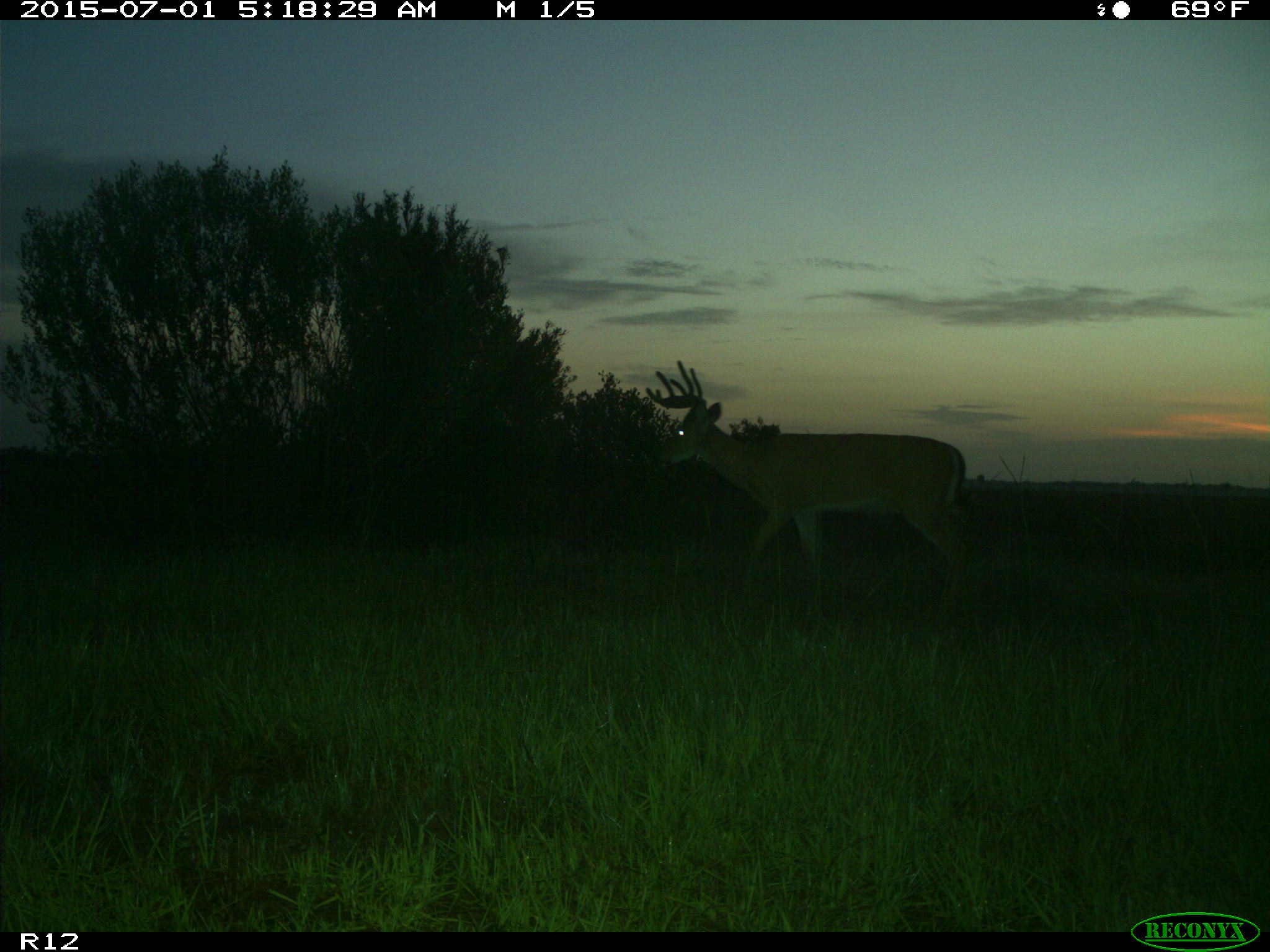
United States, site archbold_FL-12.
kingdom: Animalia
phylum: Chordata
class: Mammalia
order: Artiodactyla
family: Cervidae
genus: Odocoileus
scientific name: Odocoileus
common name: deer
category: unidentified deer